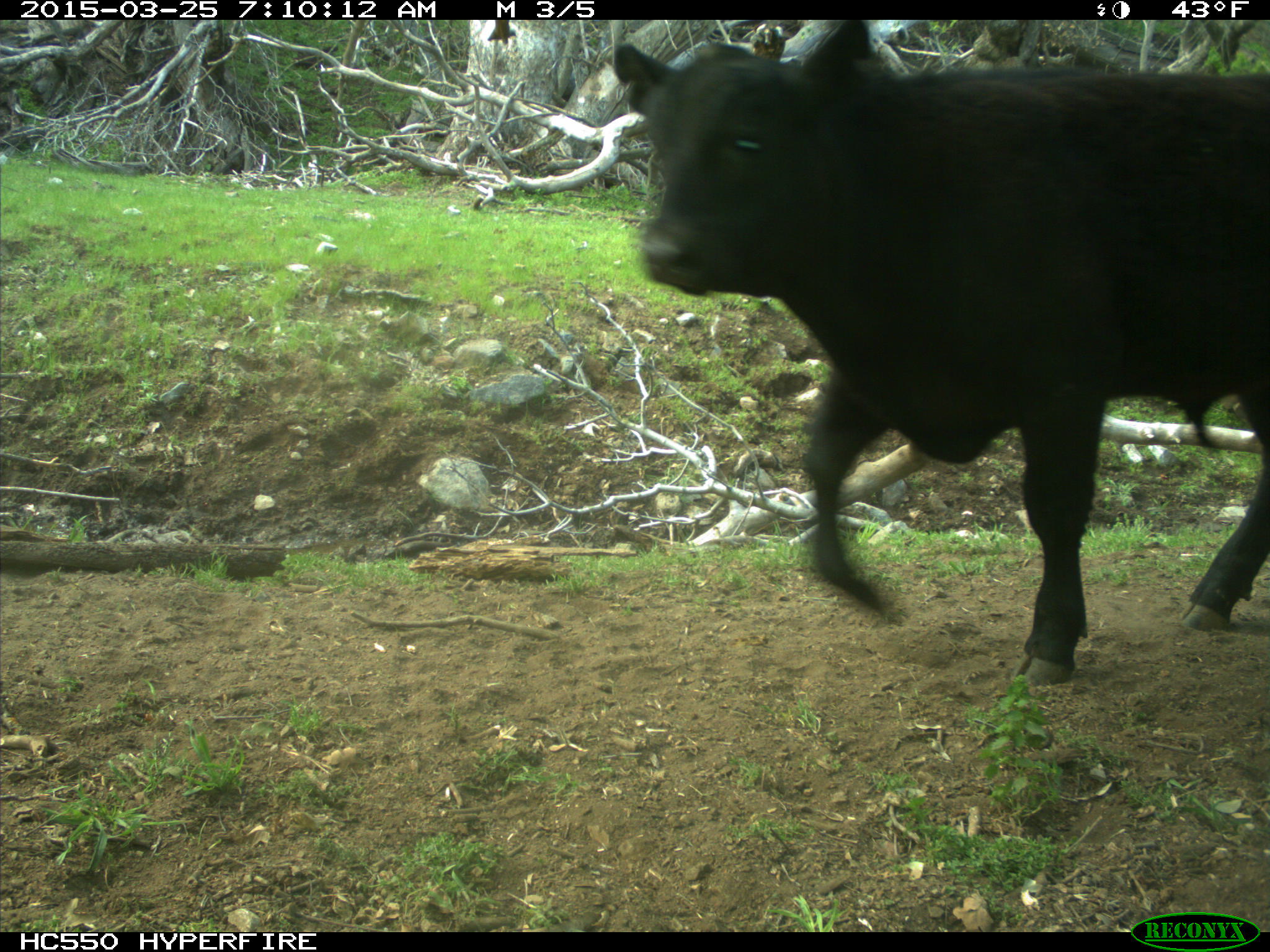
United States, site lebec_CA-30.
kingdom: Animalia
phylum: Chordata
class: Mammalia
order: Artiodactyla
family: Bovidae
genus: Bos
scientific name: Bos taurus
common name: domestic cow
Bos taurus (domestic cow).